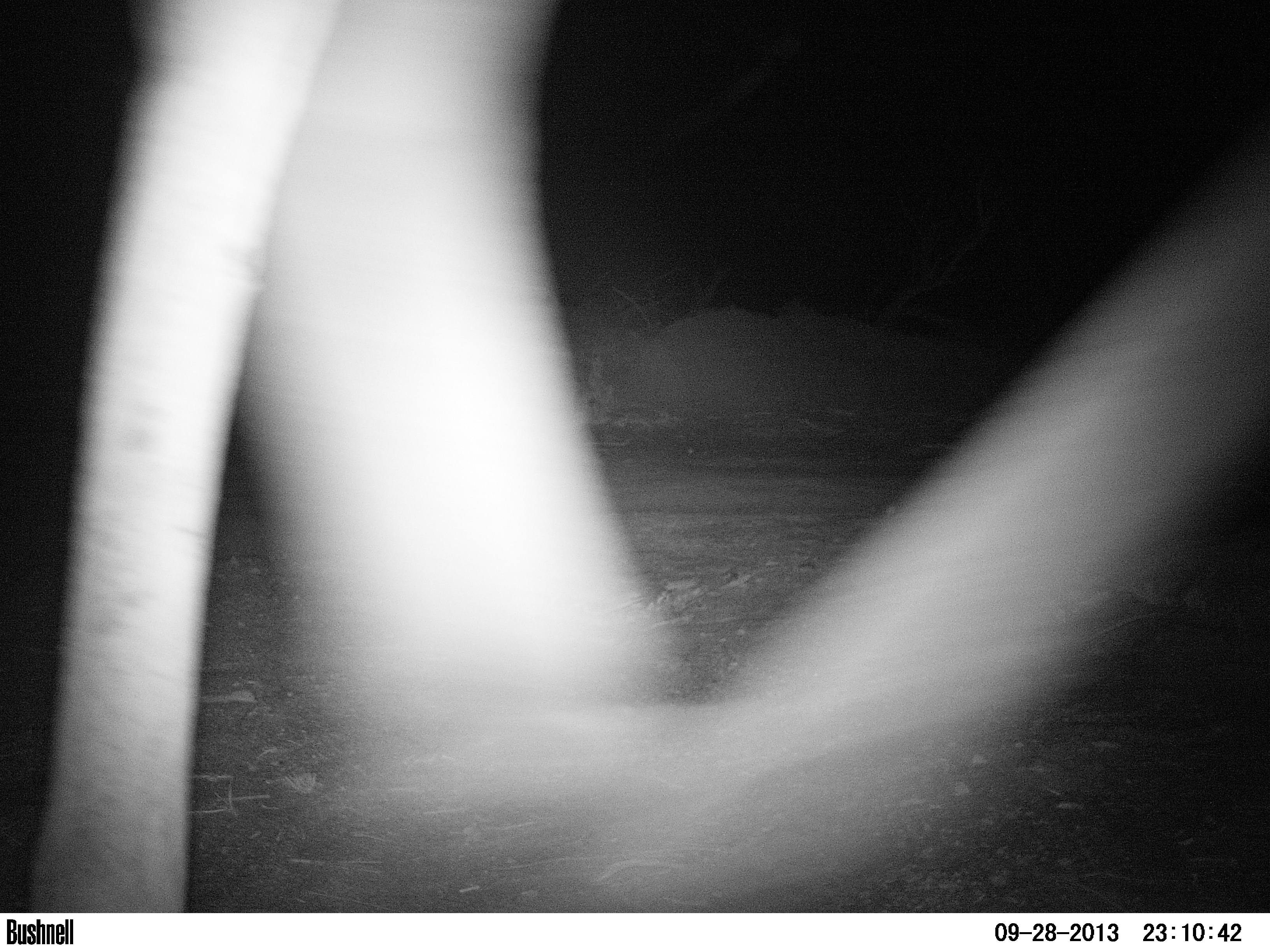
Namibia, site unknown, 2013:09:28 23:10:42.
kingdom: Animalia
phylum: Chordata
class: Mammalia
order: Artiodactyla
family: Giraffidae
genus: Giraffa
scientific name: Giraffa camelopardalis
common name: giraffe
Giraffa camelopardalis (giraffe).